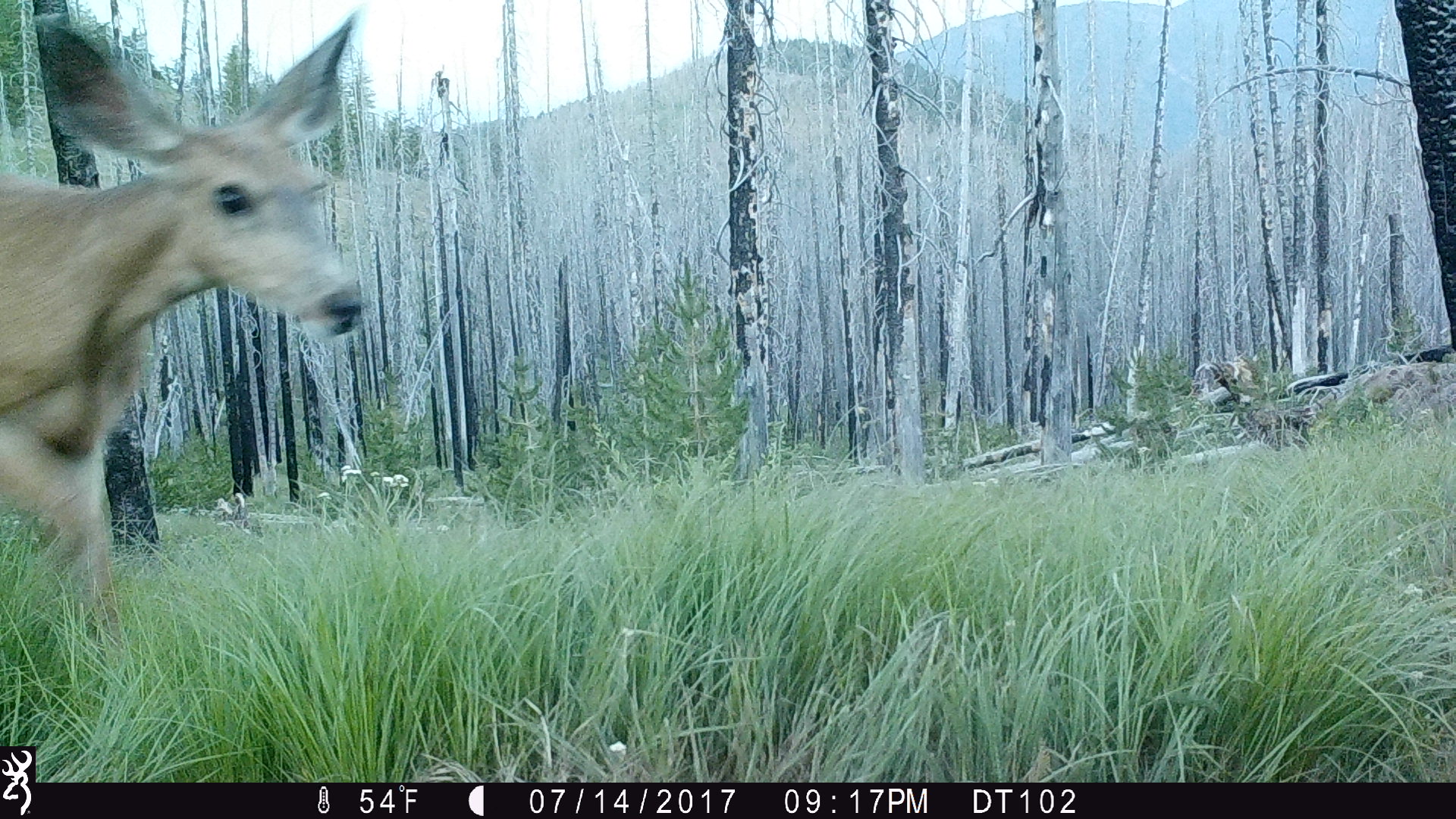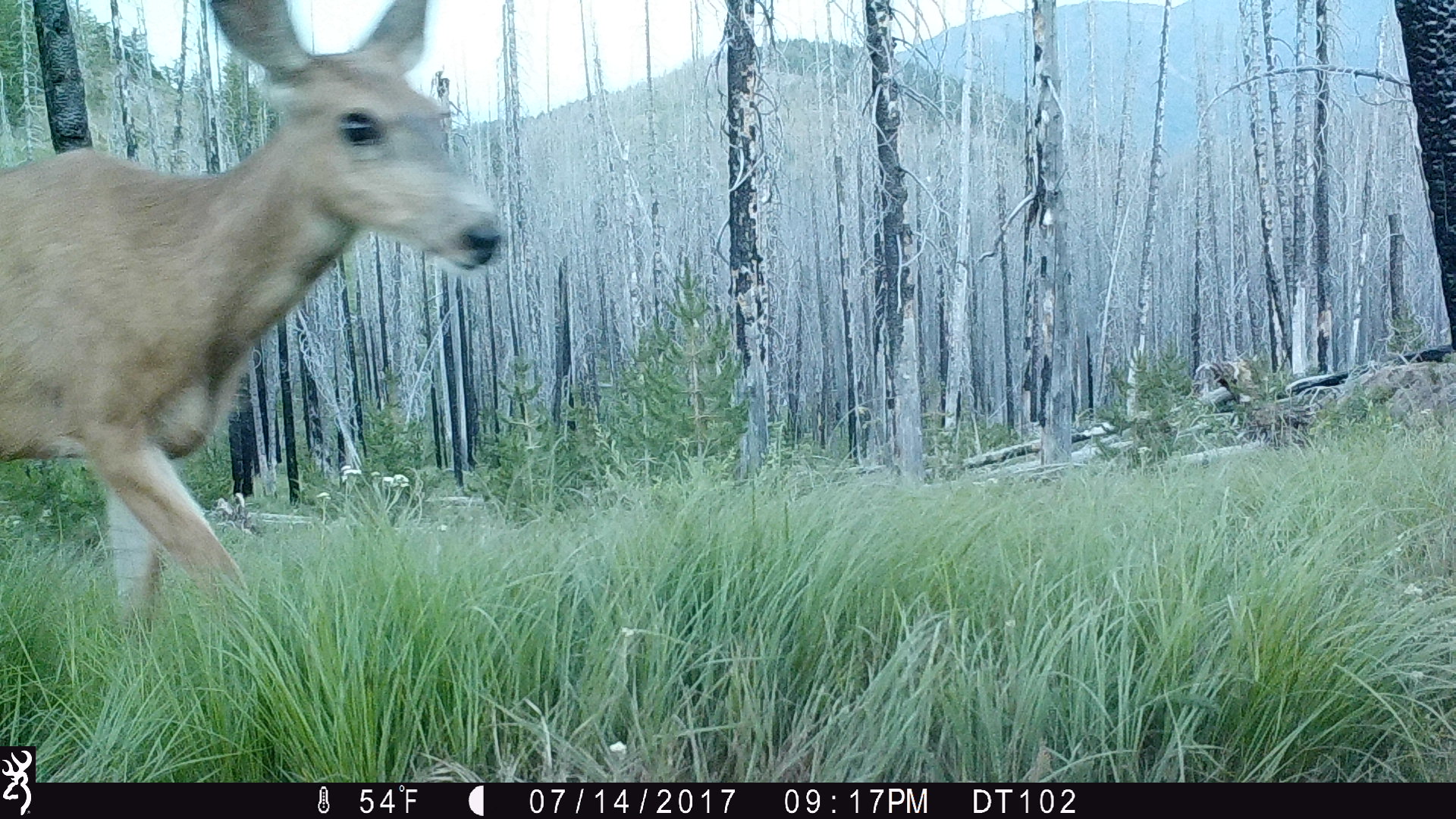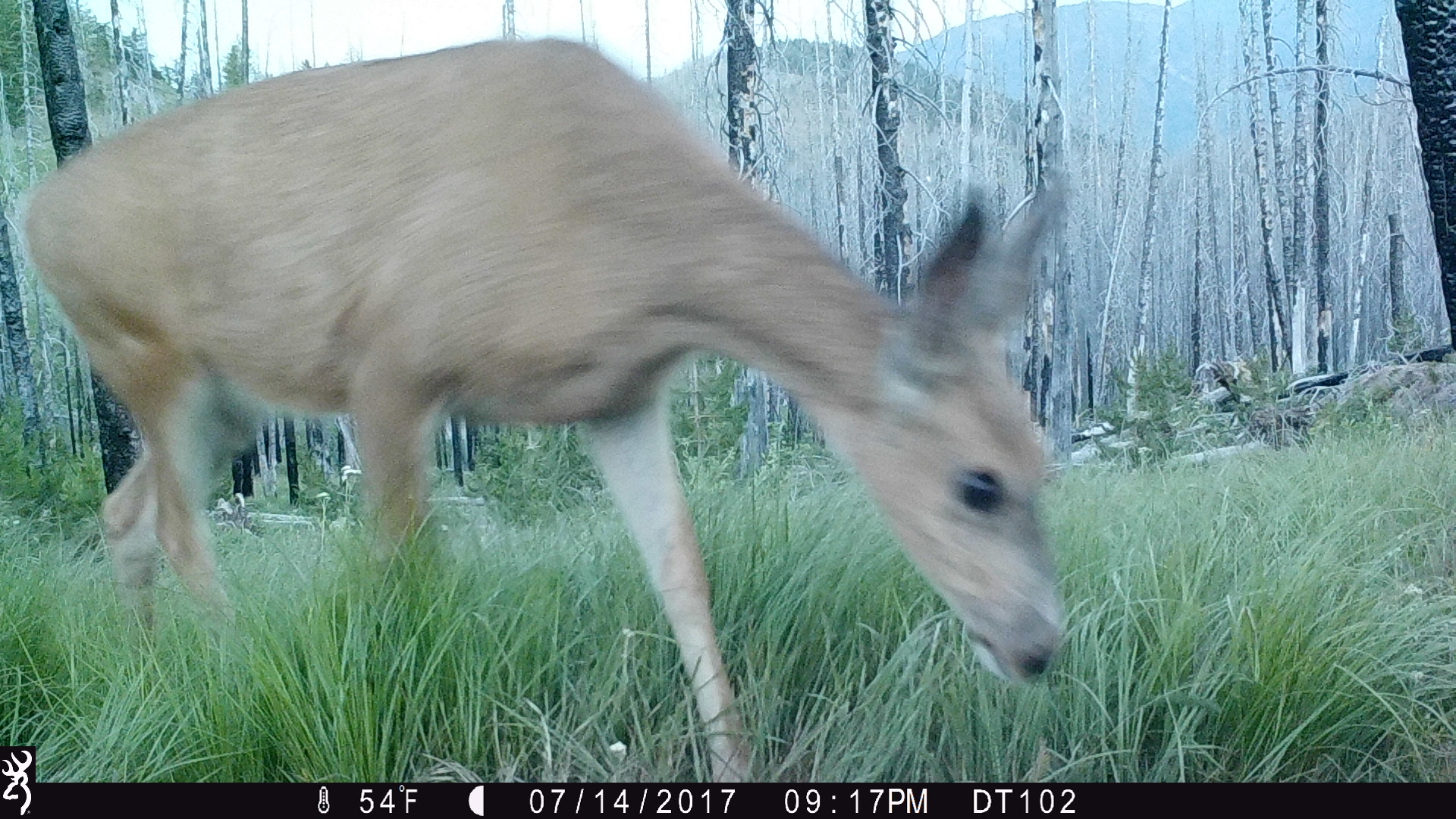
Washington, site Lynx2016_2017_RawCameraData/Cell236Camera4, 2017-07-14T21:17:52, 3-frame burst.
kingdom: Animalia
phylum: Chordata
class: Mammalia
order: Artiodactyla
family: Cervidae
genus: Odocoileus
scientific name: Odocoileus hemionus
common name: mule deer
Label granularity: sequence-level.